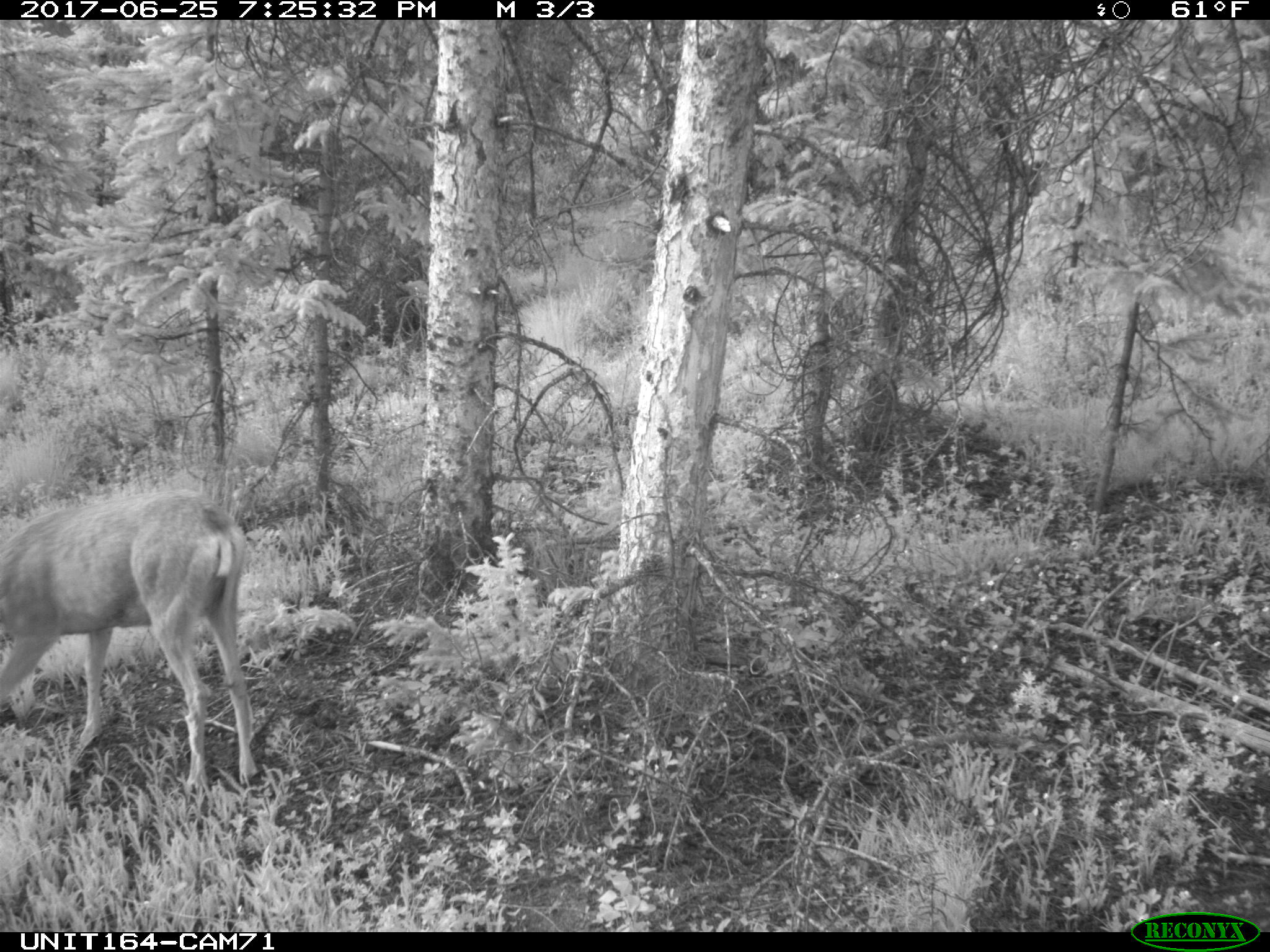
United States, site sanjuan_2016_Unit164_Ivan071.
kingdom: Animalia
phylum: Chordata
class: Mammalia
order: Artiodactyla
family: Cervidae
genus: Odocoileus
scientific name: Odocoileus hemionus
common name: mule deer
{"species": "Odocoileus hemionus (mule deer)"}